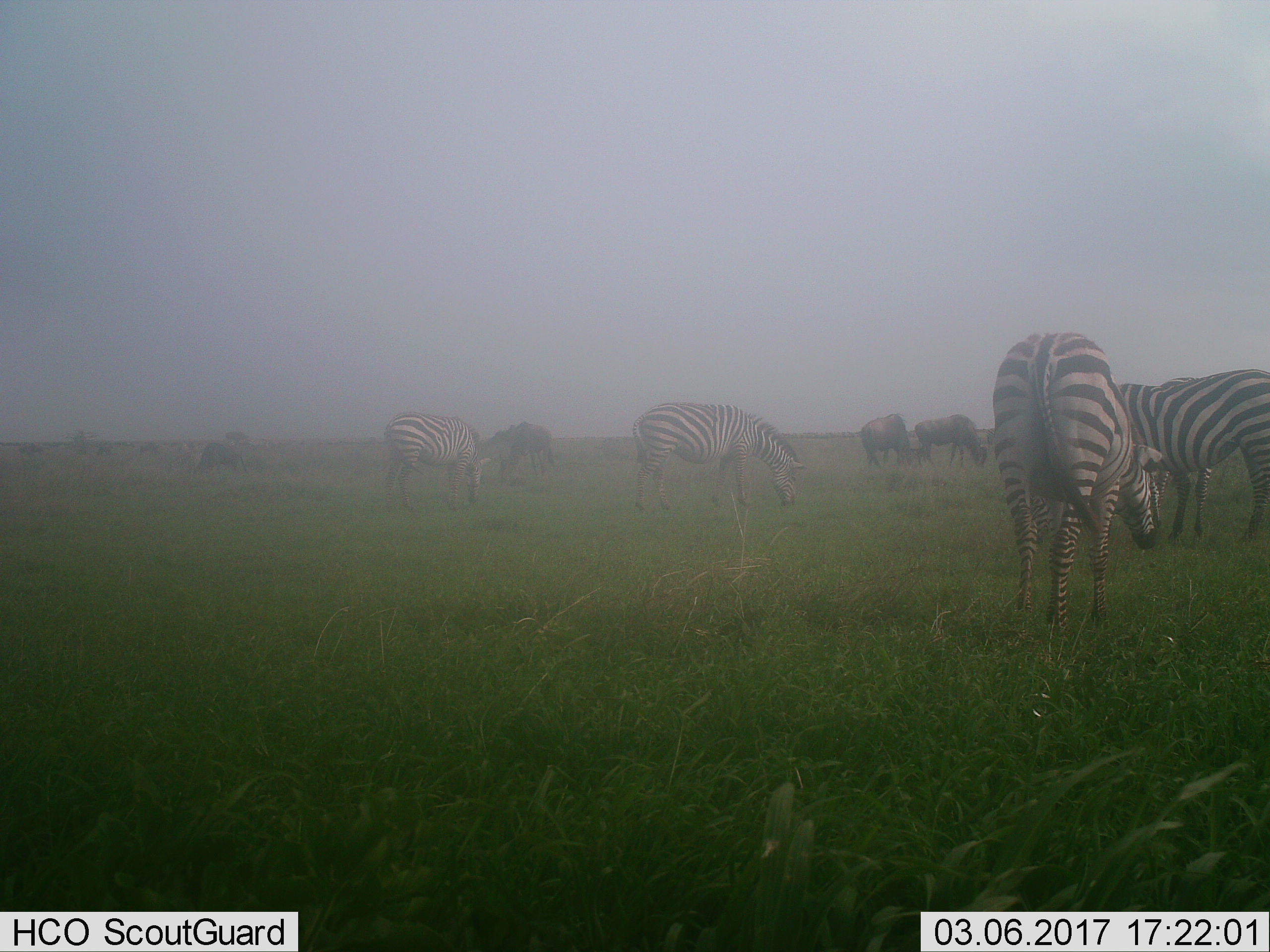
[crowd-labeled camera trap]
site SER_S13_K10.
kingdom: Animalia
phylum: Chordata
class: Mammalia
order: Artiodactyla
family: Bovidae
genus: Connochaetes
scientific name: Connochaetes taurinus taurinus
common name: blue wildebeest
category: wildebeestblue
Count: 5.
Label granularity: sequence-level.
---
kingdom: Animalia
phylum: Chordata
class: Mammalia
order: Perissodactyla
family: Equidae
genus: Equus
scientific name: Equus quagga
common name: plains zebra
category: zebraplains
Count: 4.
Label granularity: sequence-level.